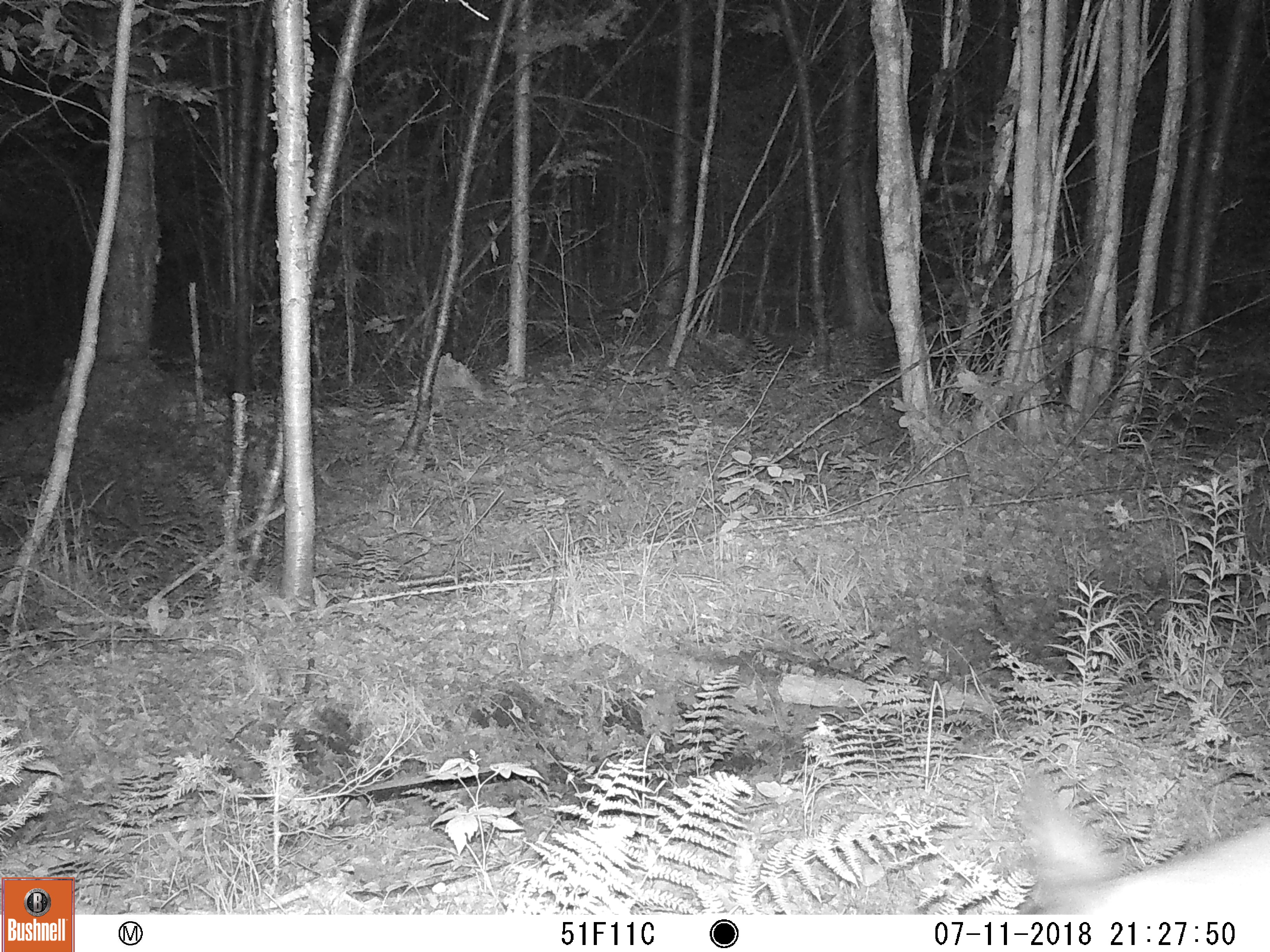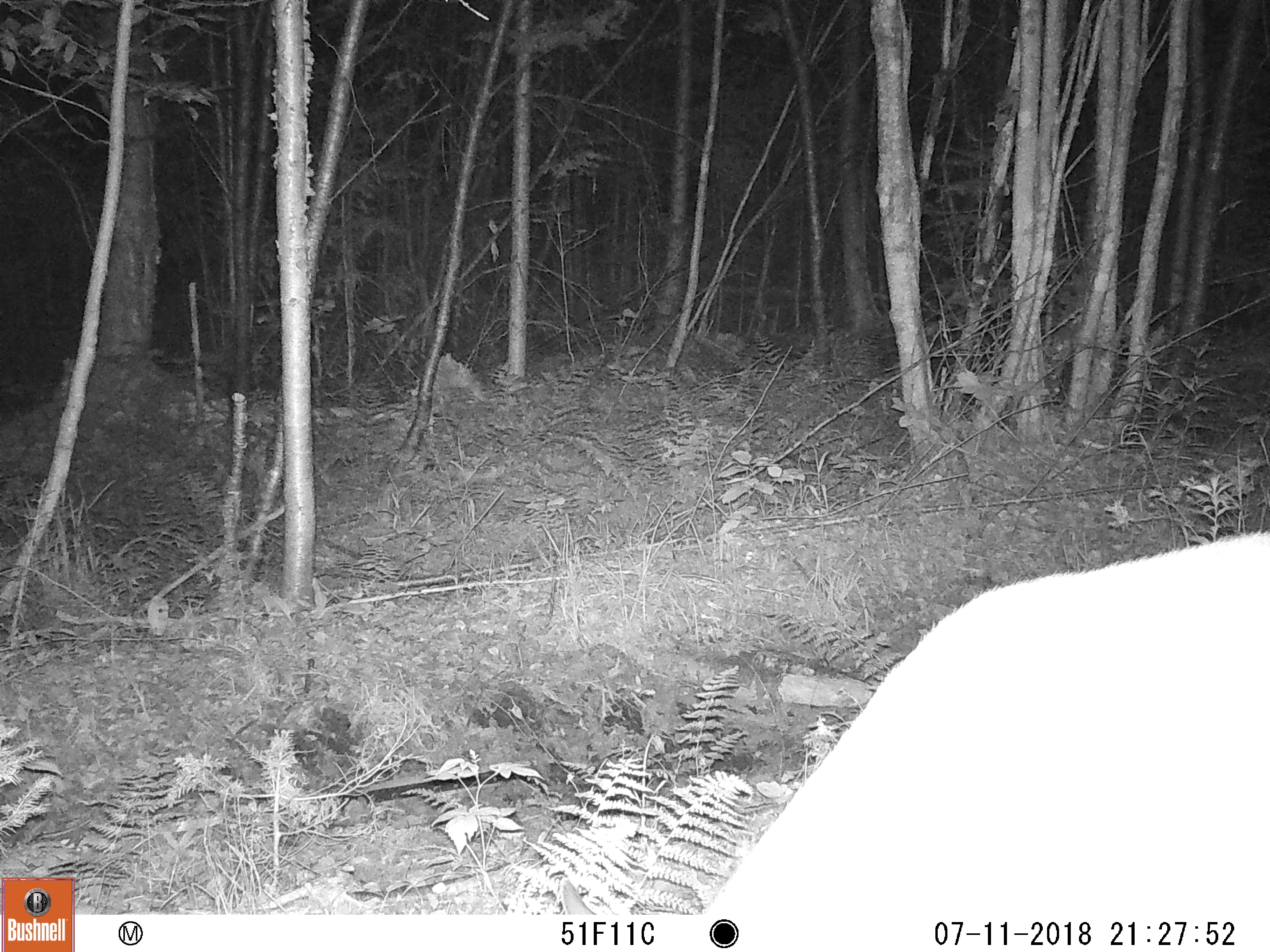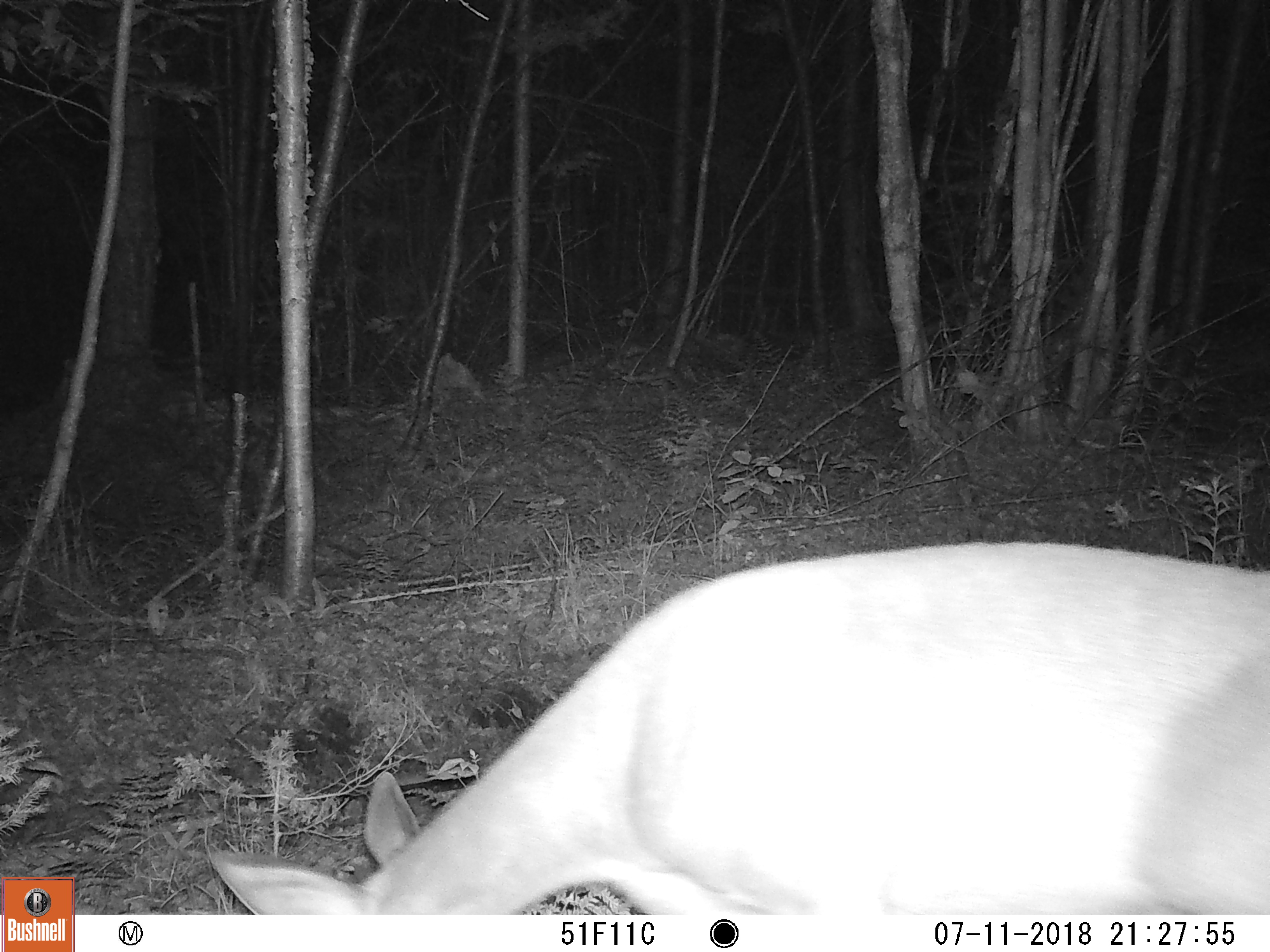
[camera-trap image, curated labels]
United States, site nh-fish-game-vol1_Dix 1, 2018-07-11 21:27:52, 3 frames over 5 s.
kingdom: Animalia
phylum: Chordata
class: Mammalia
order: Artiodactyla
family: Cervidae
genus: Odocoileus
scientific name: Odocoileus virginianus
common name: white-tailed deer